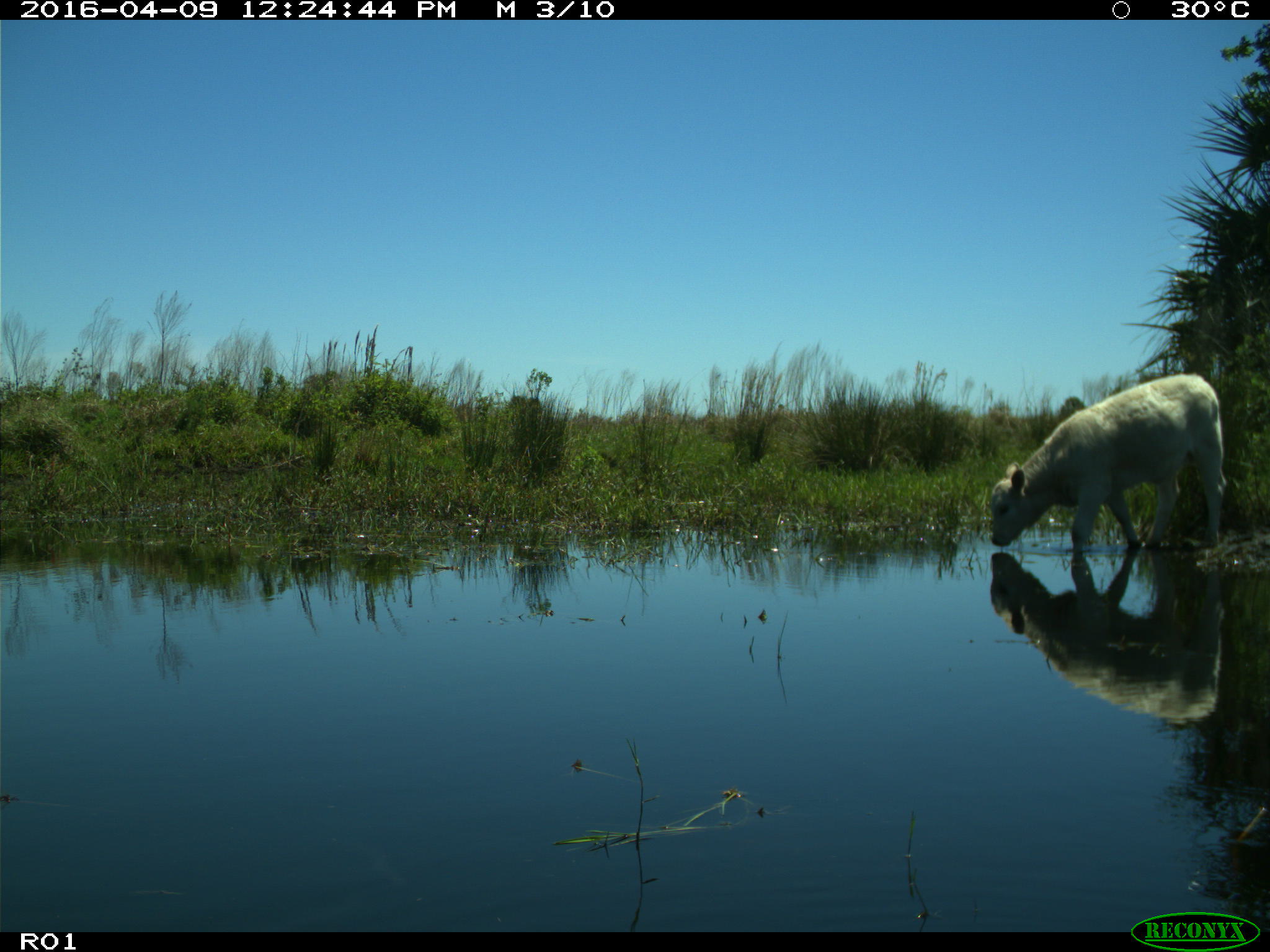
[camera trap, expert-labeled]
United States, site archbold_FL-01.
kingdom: Animalia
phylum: Chordata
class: Mammalia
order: Artiodactyla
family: Bovidae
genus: Bos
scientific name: Bos taurus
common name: domestic cow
Bos taurus (domestic cow).